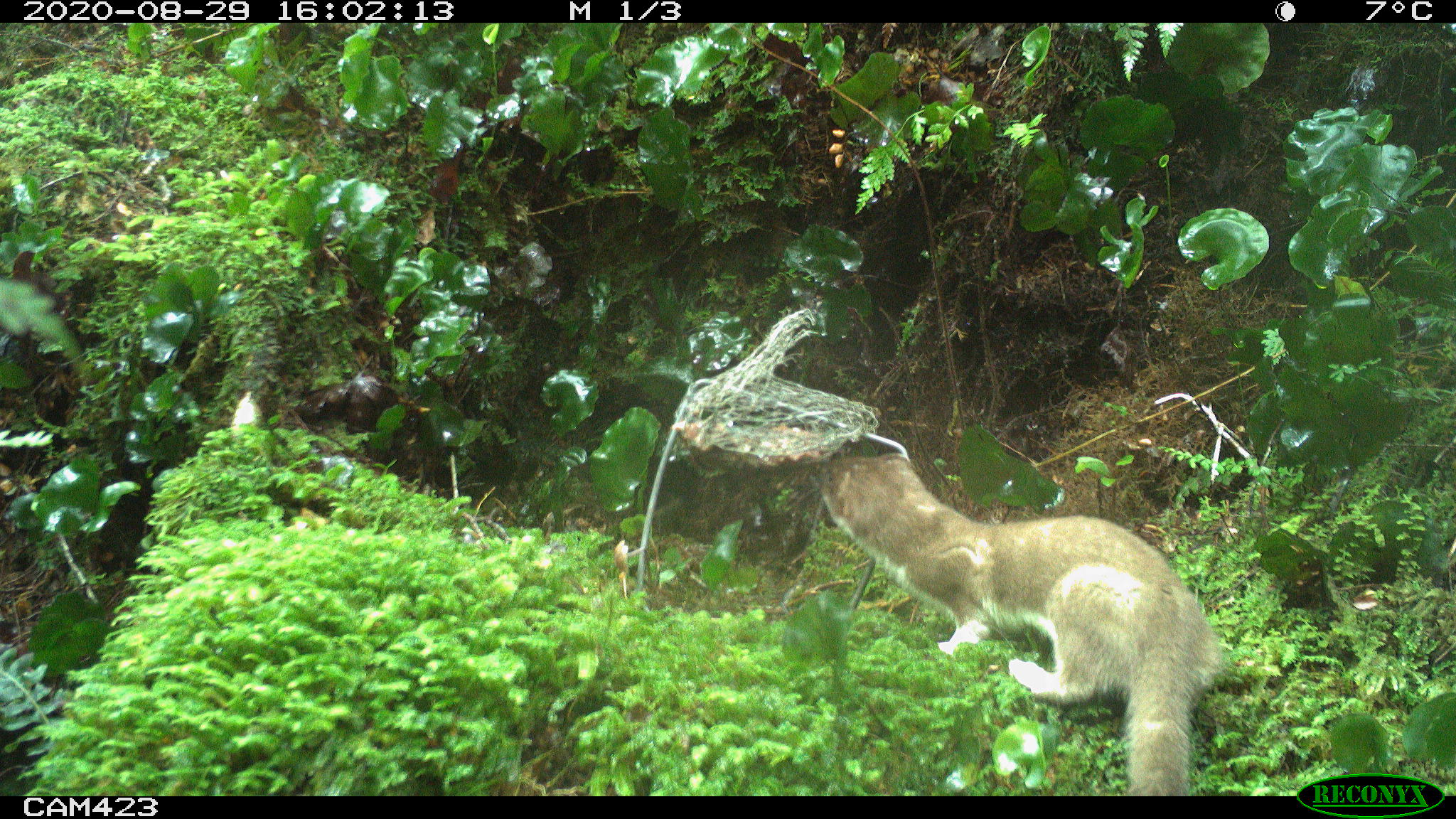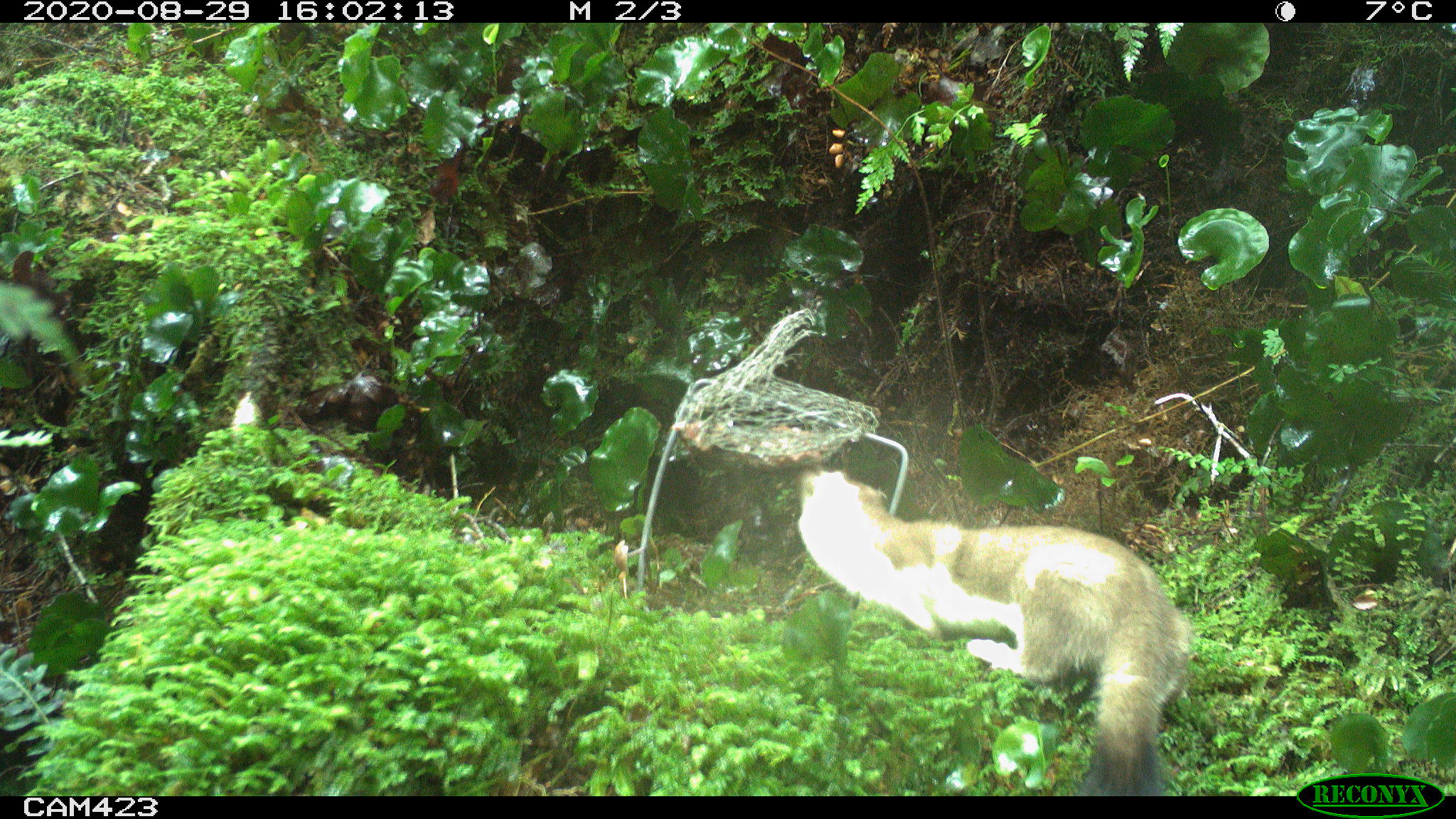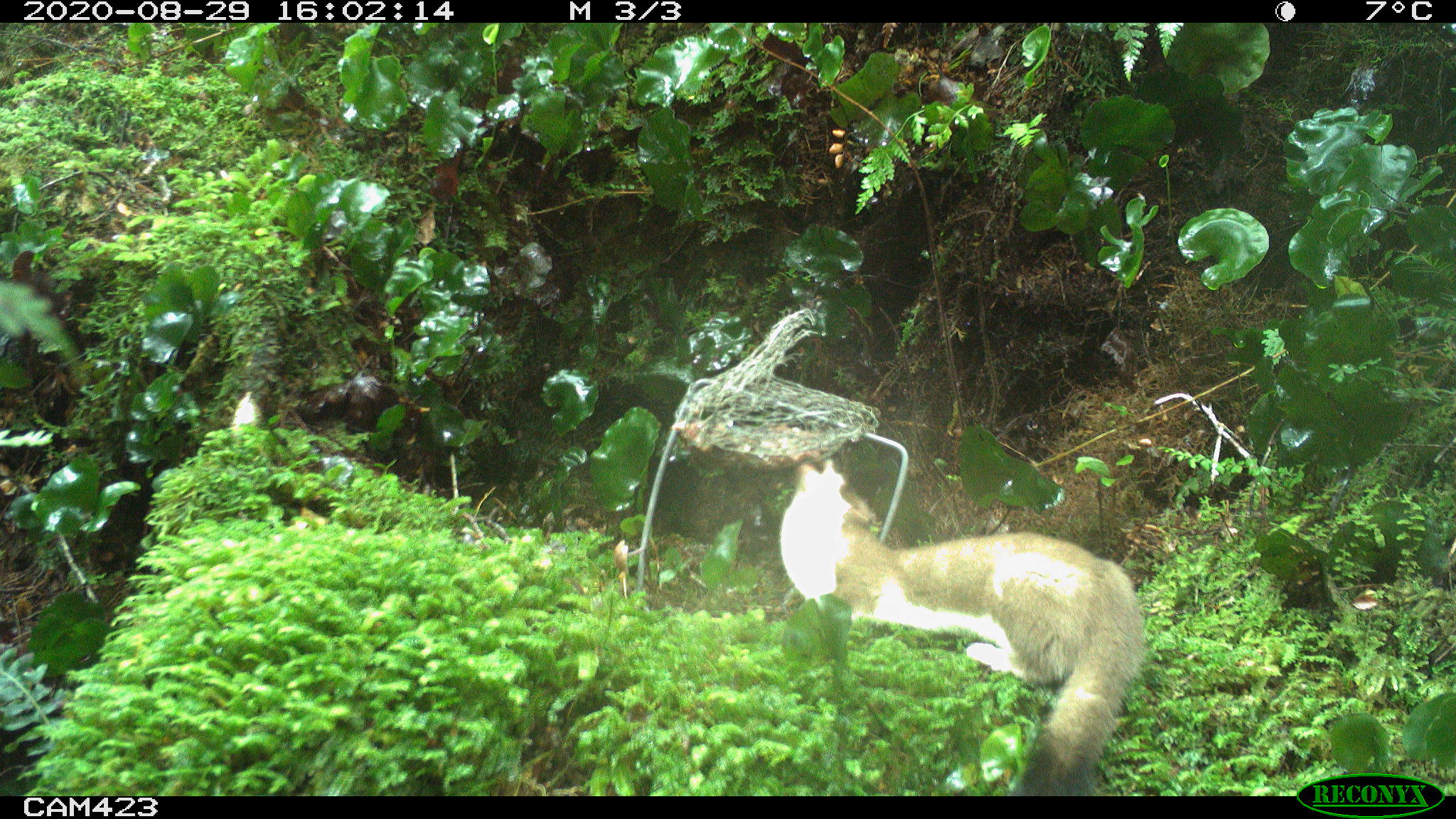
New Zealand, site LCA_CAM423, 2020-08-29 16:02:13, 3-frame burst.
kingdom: Animalia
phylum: Chordata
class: Mammalia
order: Carnivora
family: Mustelidae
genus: Mustela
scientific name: Mustela erminea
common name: stoat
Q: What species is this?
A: Stoat (Mustela erminea).